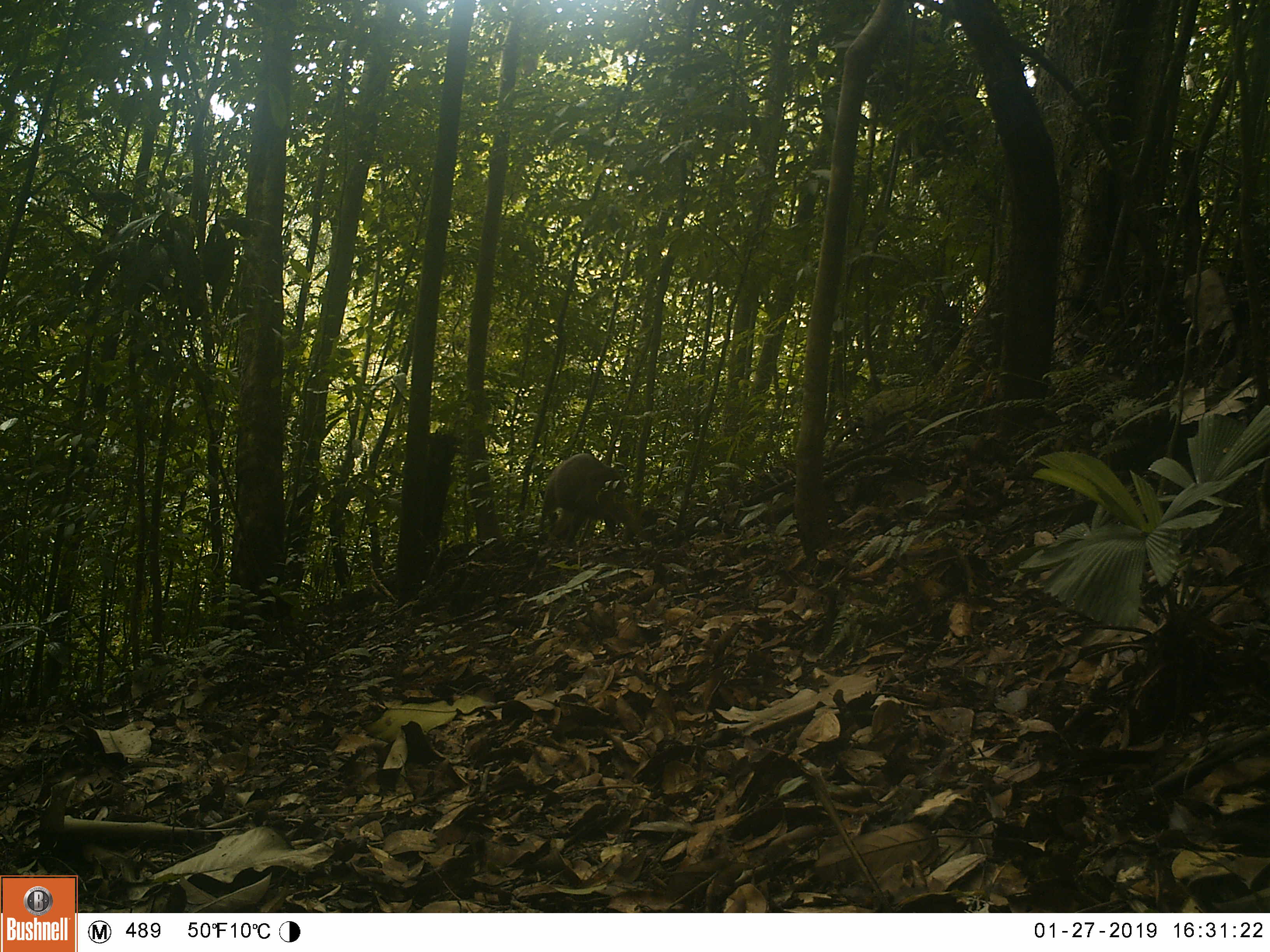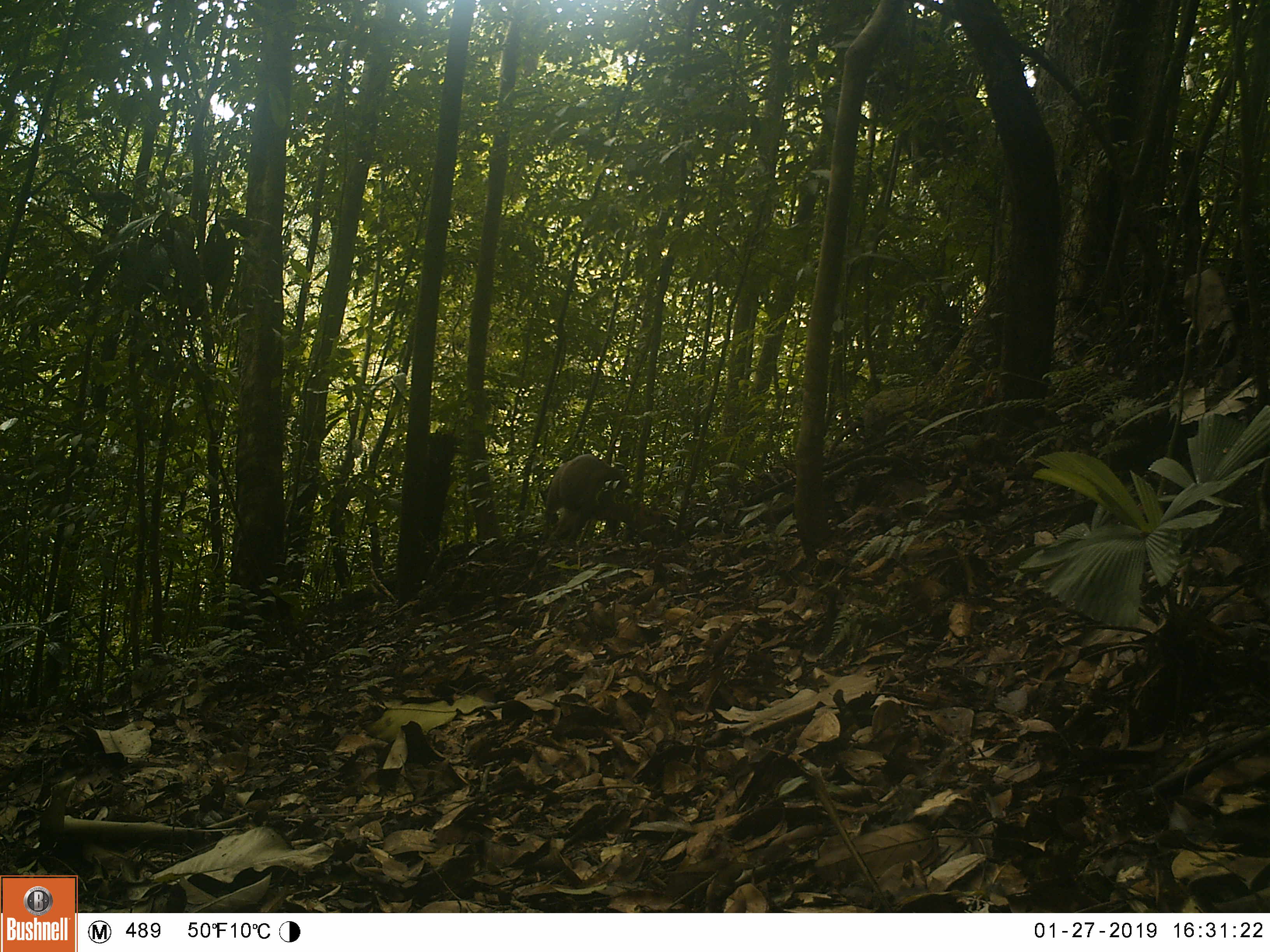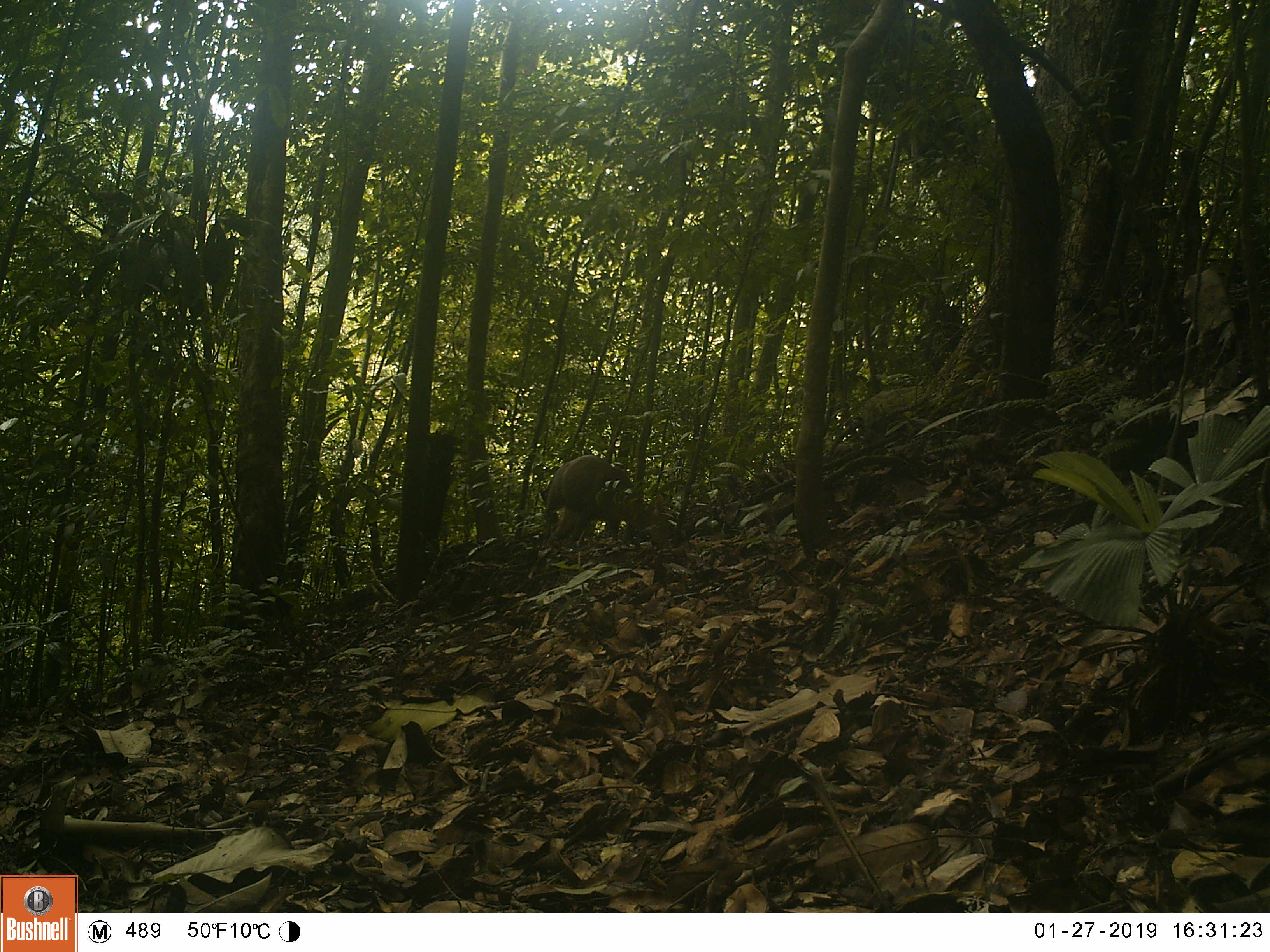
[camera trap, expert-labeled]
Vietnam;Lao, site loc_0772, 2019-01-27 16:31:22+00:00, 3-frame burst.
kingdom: Animalia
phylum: Chordata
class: Mammalia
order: Artiodactyla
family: Cervidae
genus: Muntiacus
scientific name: Muntiacus rooseveltorum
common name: roosevelt's muntjac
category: roosevelts muntjac group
Roosevelts muntjac group (roosevelt's muntjac) (Muntiacus rooseveltorum). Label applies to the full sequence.